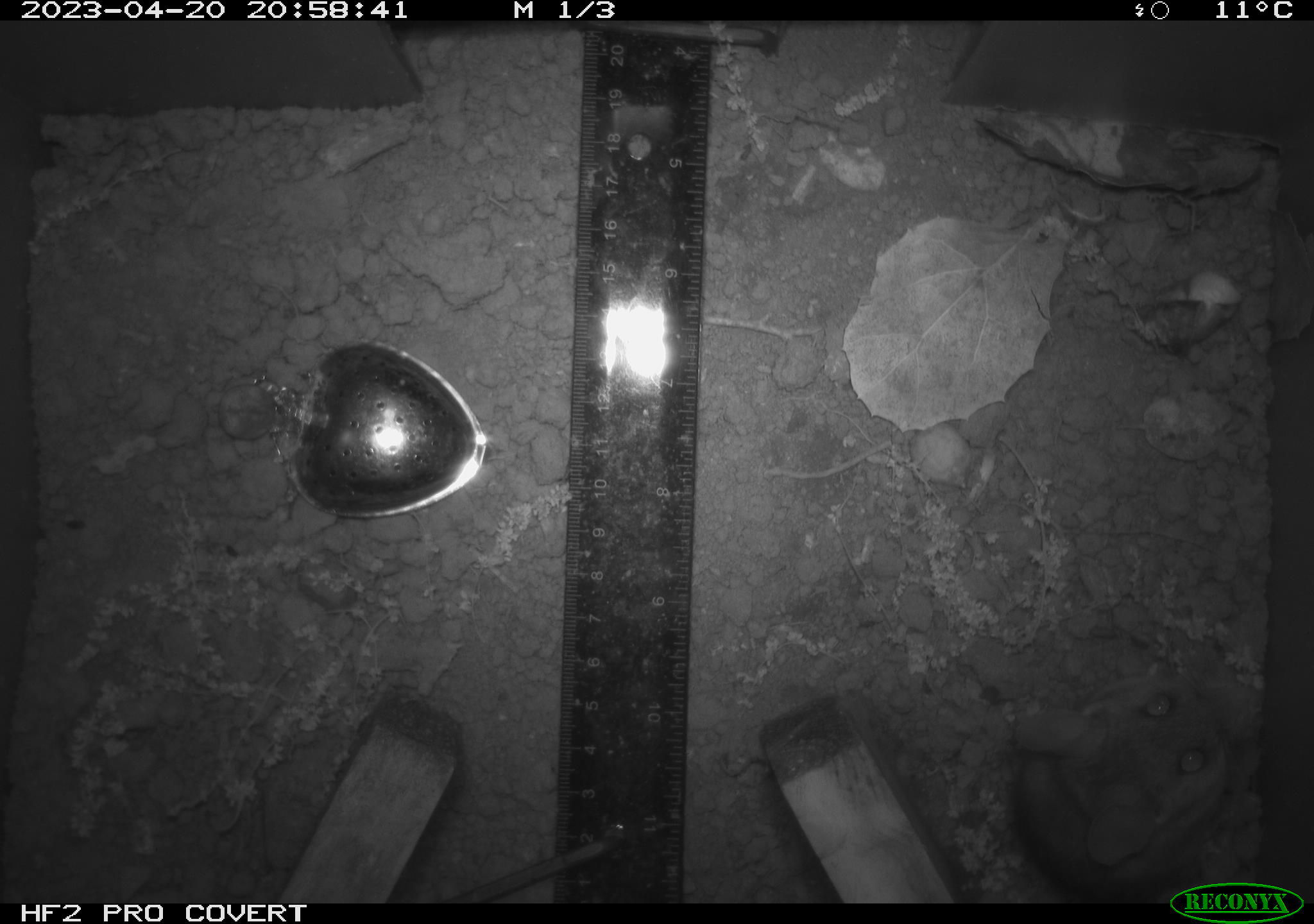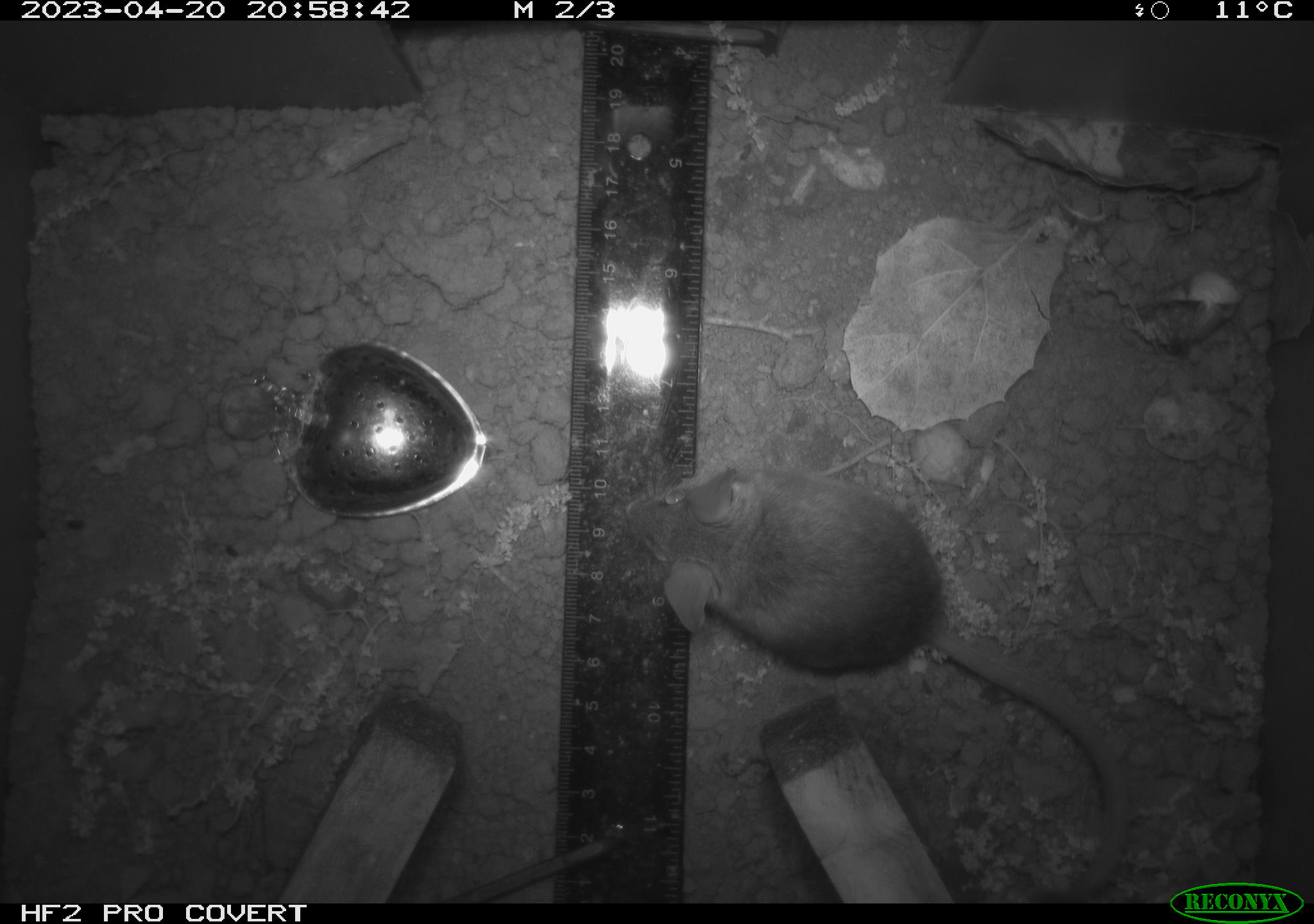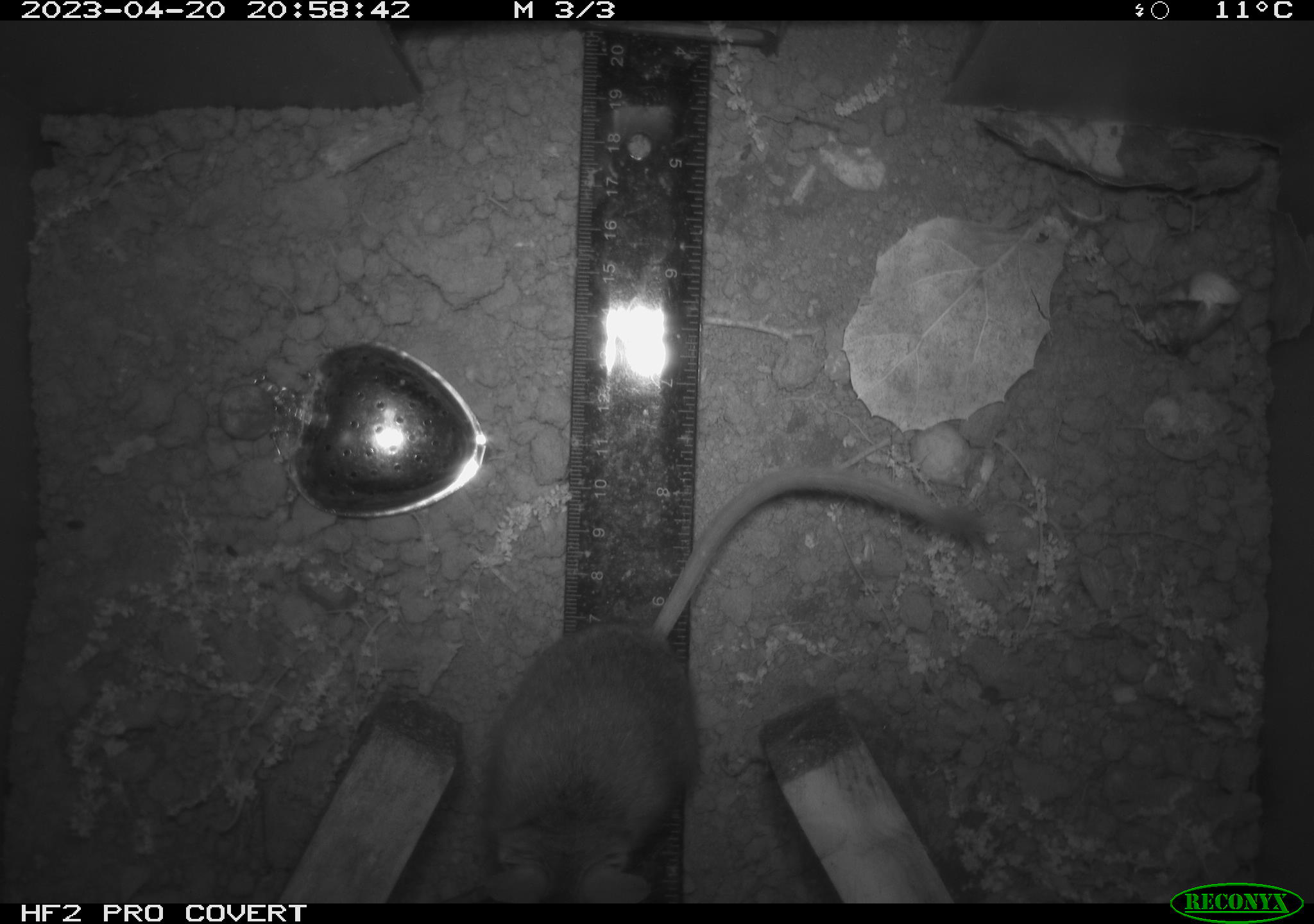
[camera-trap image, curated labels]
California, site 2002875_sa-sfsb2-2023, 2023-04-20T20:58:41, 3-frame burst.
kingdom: Animalia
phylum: Chordata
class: Mammalia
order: Rodentia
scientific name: Rodentia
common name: mouse species